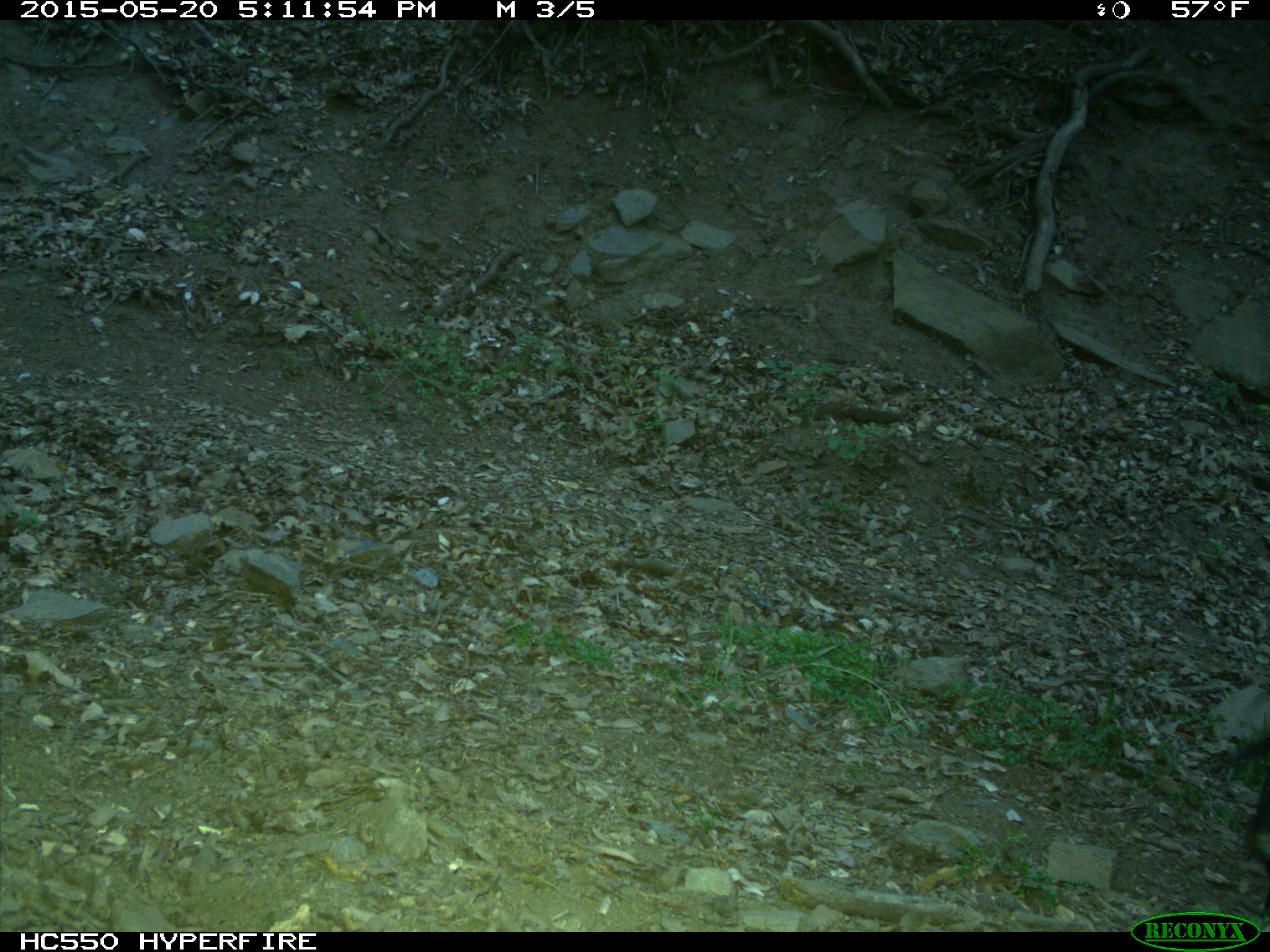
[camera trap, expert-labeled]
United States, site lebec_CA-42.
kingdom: Animalia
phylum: Chordata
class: Mammalia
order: Artiodactyla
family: Bovidae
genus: Bos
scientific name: Bos taurus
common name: domestic cow